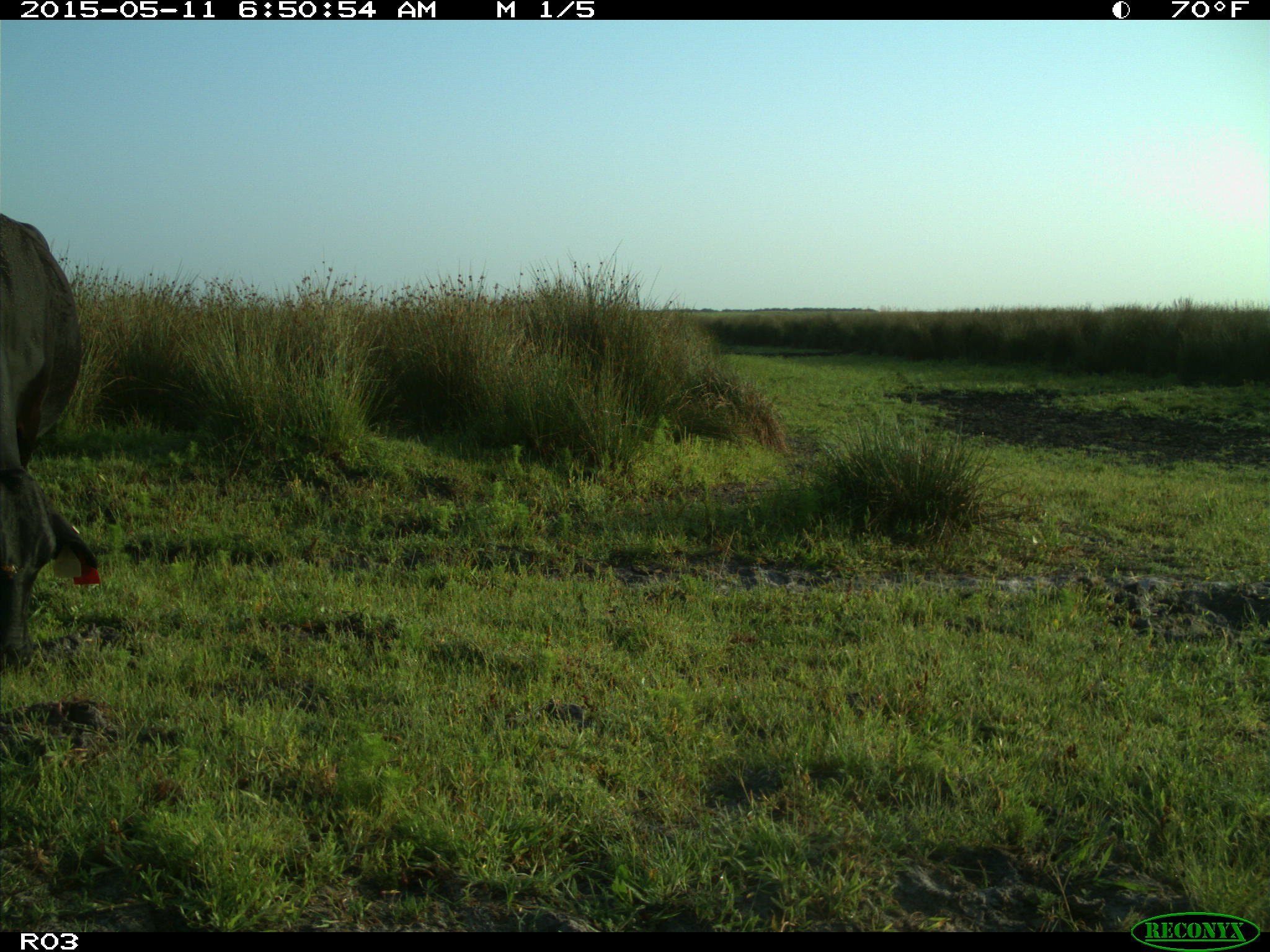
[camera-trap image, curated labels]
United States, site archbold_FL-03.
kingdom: Animalia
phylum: Chordata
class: Mammalia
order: Artiodactyla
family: Bovidae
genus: Bos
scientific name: Bos taurus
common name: domestic cow